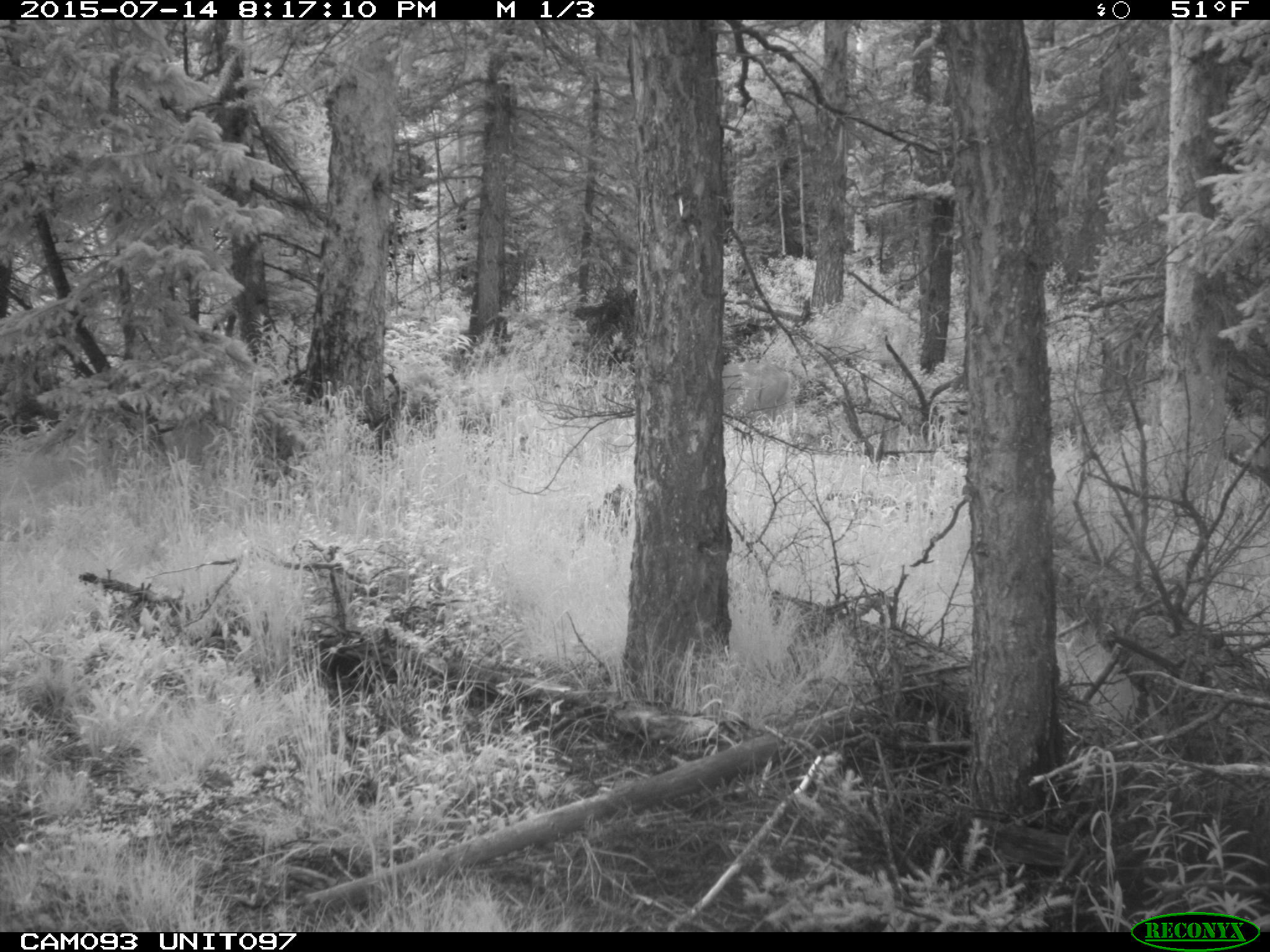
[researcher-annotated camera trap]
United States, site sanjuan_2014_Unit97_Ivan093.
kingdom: Animalia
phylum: Chordata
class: Mammalia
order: Artiodactyla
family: Cervidae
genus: Odocoileus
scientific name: Odocoileus hemionus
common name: mule deer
Odocoileus hemionus (mule deer).